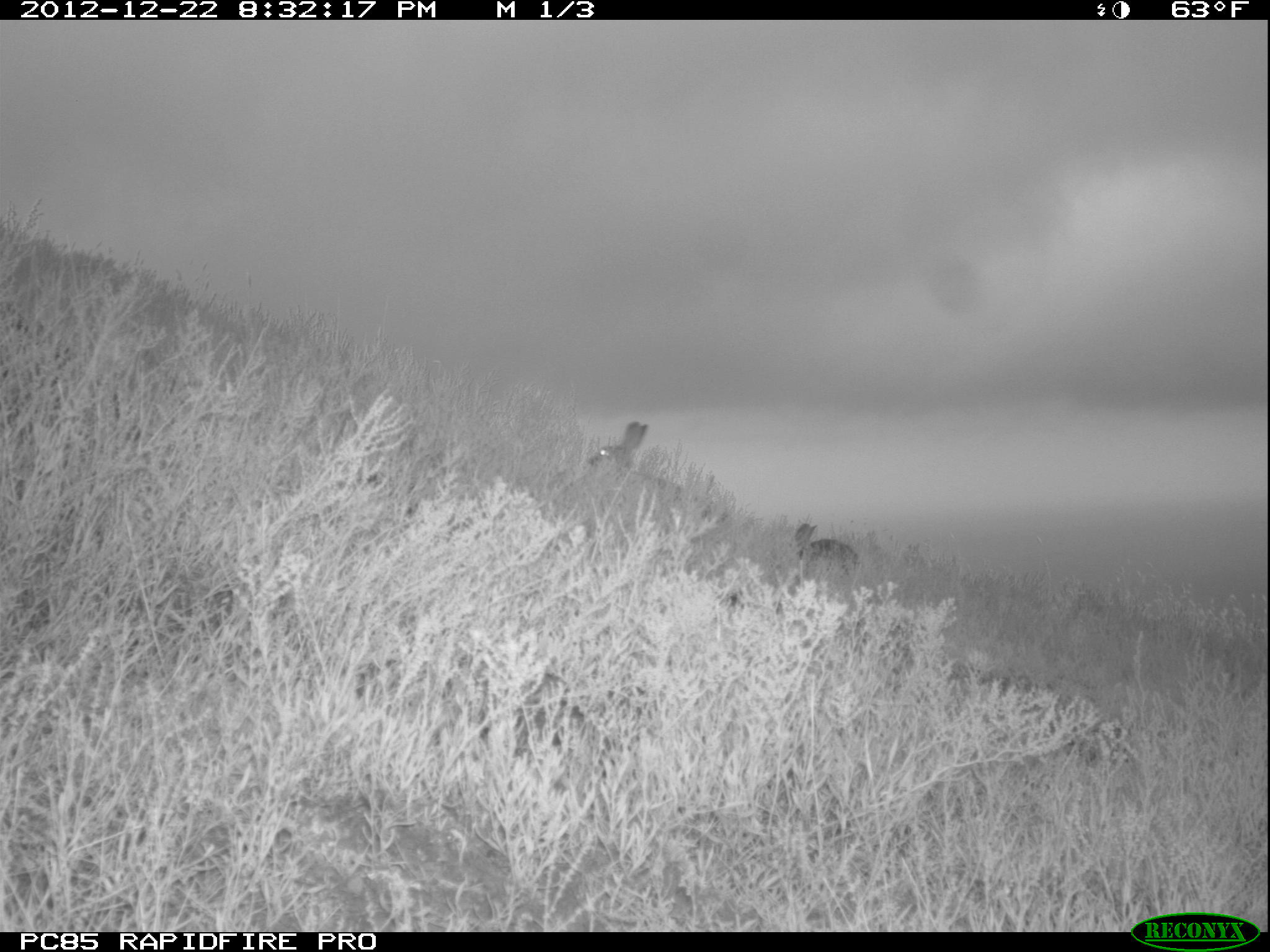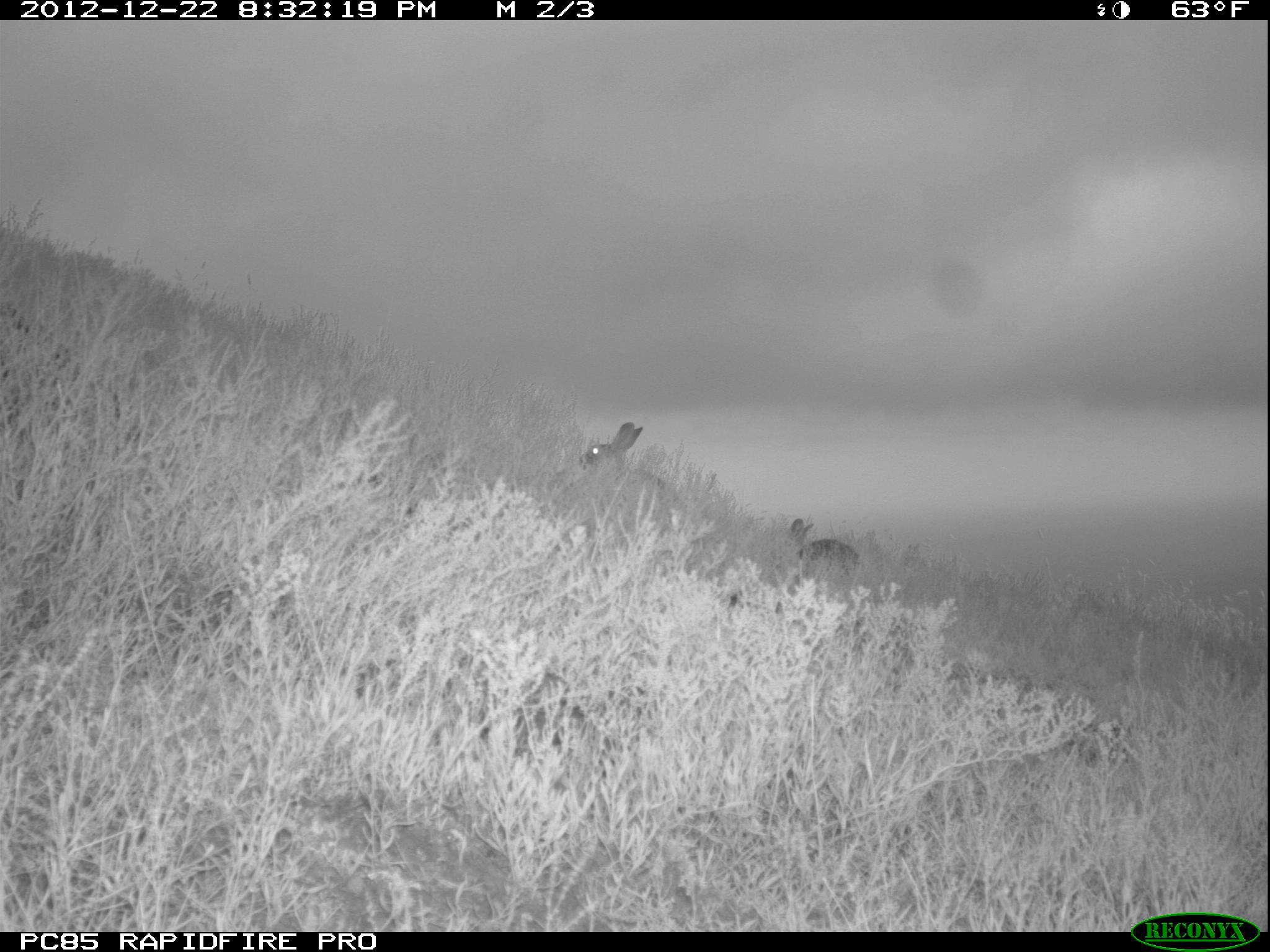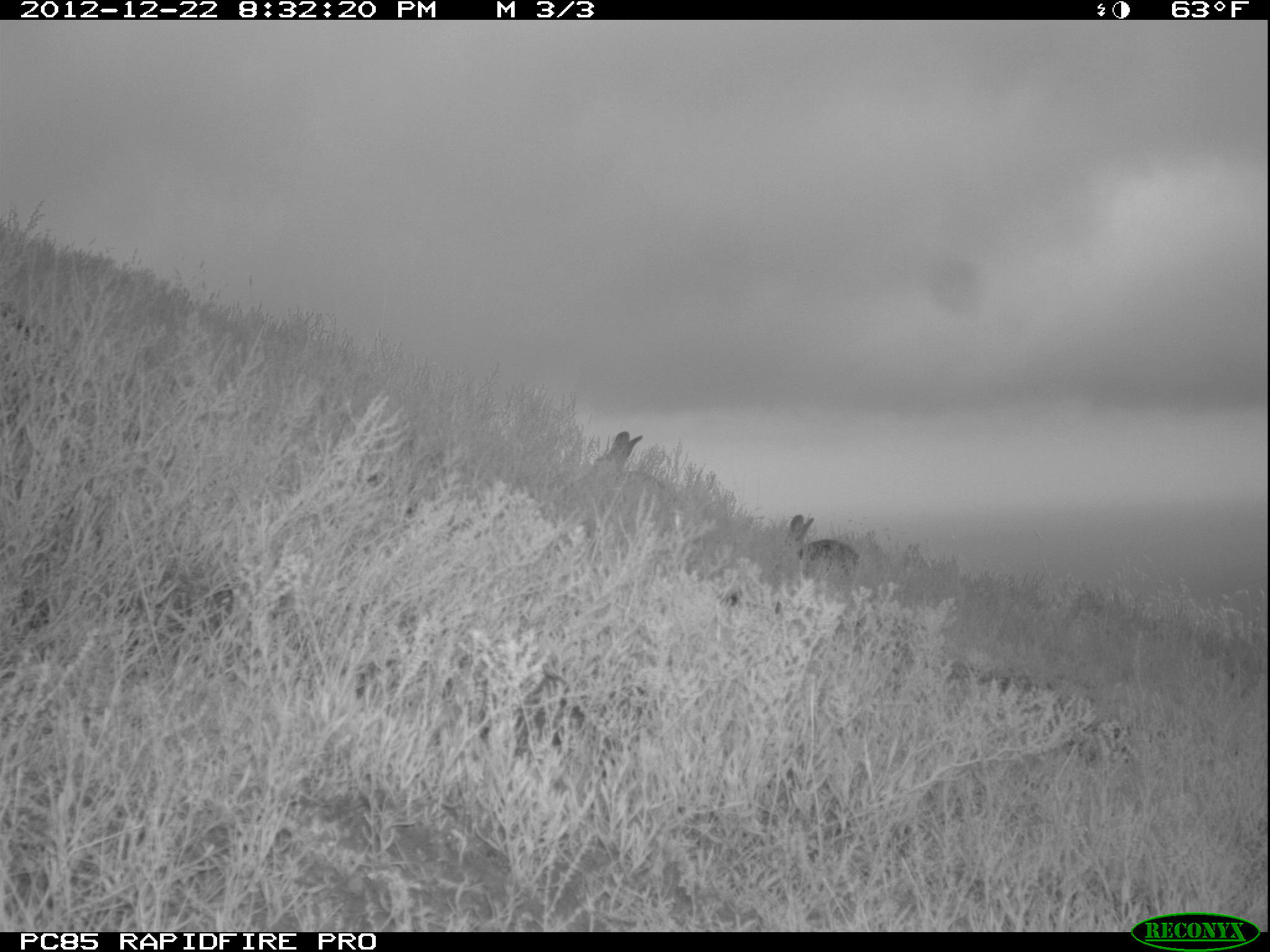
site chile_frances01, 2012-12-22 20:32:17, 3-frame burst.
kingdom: Animalia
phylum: Chordata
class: Mammalia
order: Lagomorpha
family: Leporidae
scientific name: Leporidae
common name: rabbits and hares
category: rabbit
Rabbit (rabbits and hares) (Leporidae).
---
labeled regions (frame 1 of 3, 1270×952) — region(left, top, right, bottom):
rabbit: region(592, 424, 677, 495); region(782, 521, 853, 589)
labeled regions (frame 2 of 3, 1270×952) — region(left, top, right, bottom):
rabbit: region(572, 413, 674, 510); region(780, 510, 865, 592)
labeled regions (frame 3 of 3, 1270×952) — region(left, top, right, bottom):
rabbit: region(784, 512, 860, 591); region(574, 431, 642, 487)